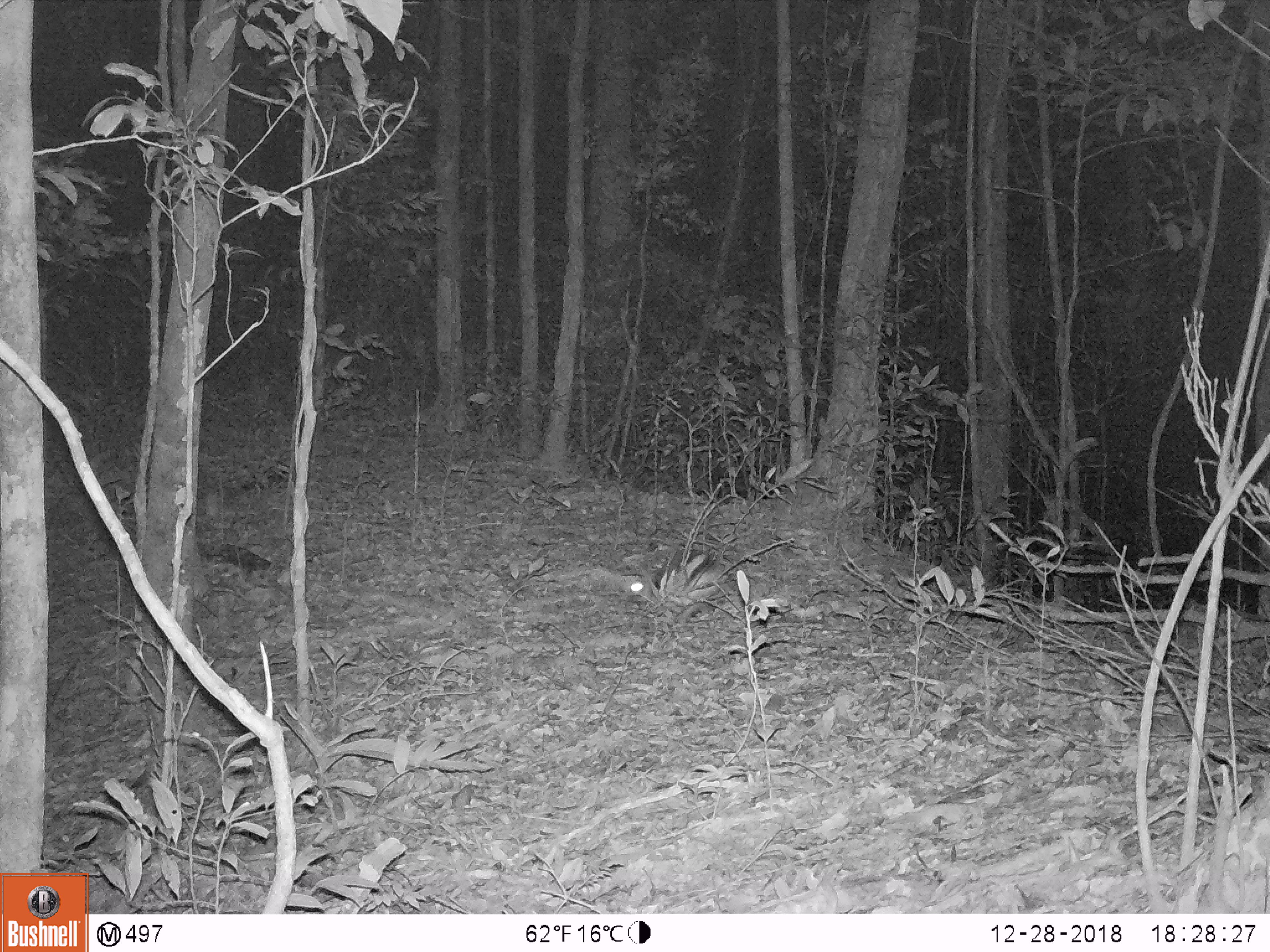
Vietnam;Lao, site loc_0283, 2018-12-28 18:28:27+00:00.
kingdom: Animalia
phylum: Chordata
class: Mammalia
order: Lagomorpha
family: Leporidae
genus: Nesolagus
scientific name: Nesolagus timminsi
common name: annamite striped rabbit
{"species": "annamite striped rabbit (Nesolagus timminsi)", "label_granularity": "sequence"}